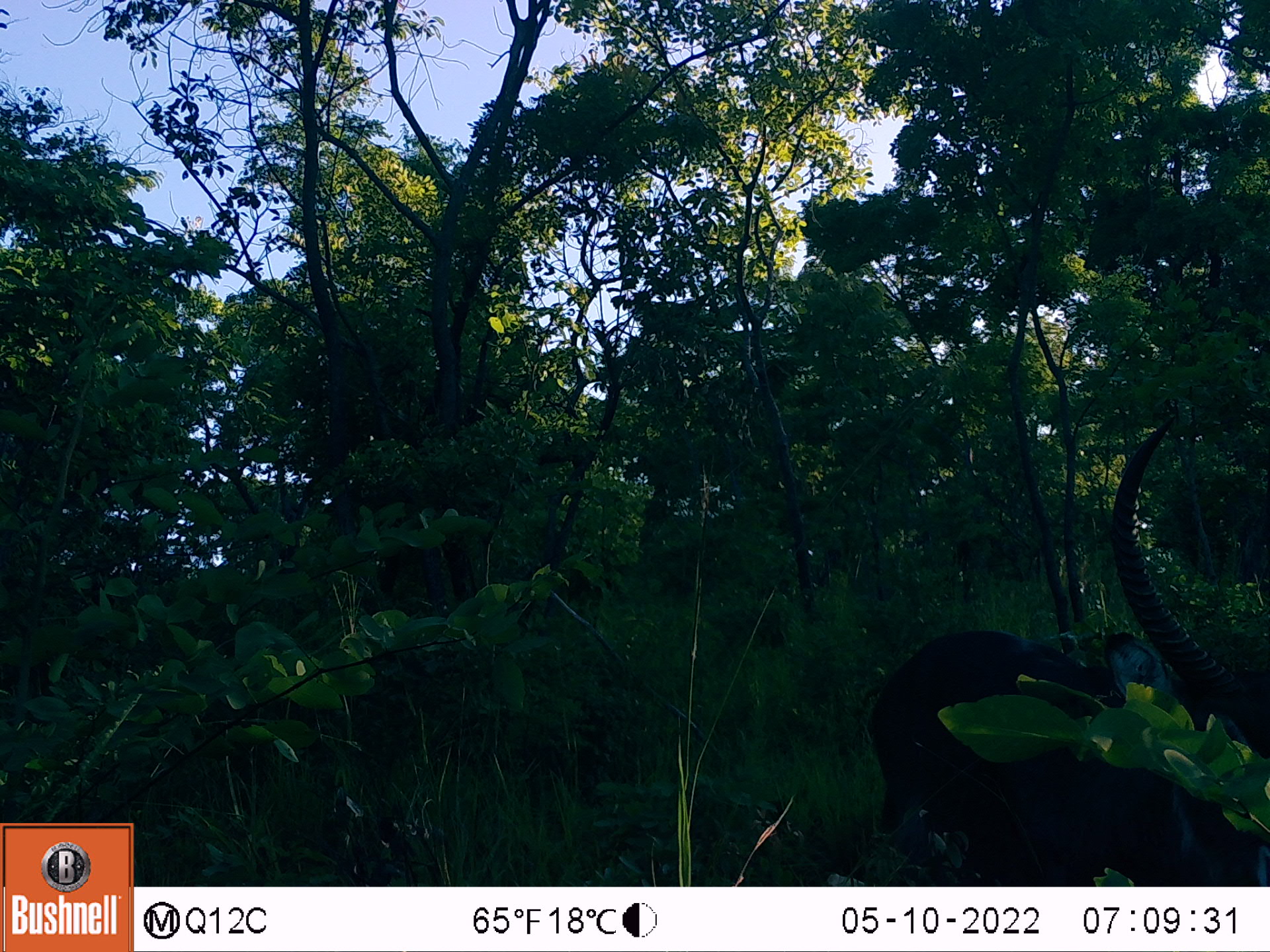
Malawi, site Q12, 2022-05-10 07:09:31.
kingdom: Animalia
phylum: Chordata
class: Mammalia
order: Artiodactyla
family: Bovidae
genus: Kobus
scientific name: Kobus ellipsiprymnus ellipsiprymnus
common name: common waterbuck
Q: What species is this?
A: Common waterbuck (Kobus ellipsiprymnus ellipsiprymnus).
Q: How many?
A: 1.